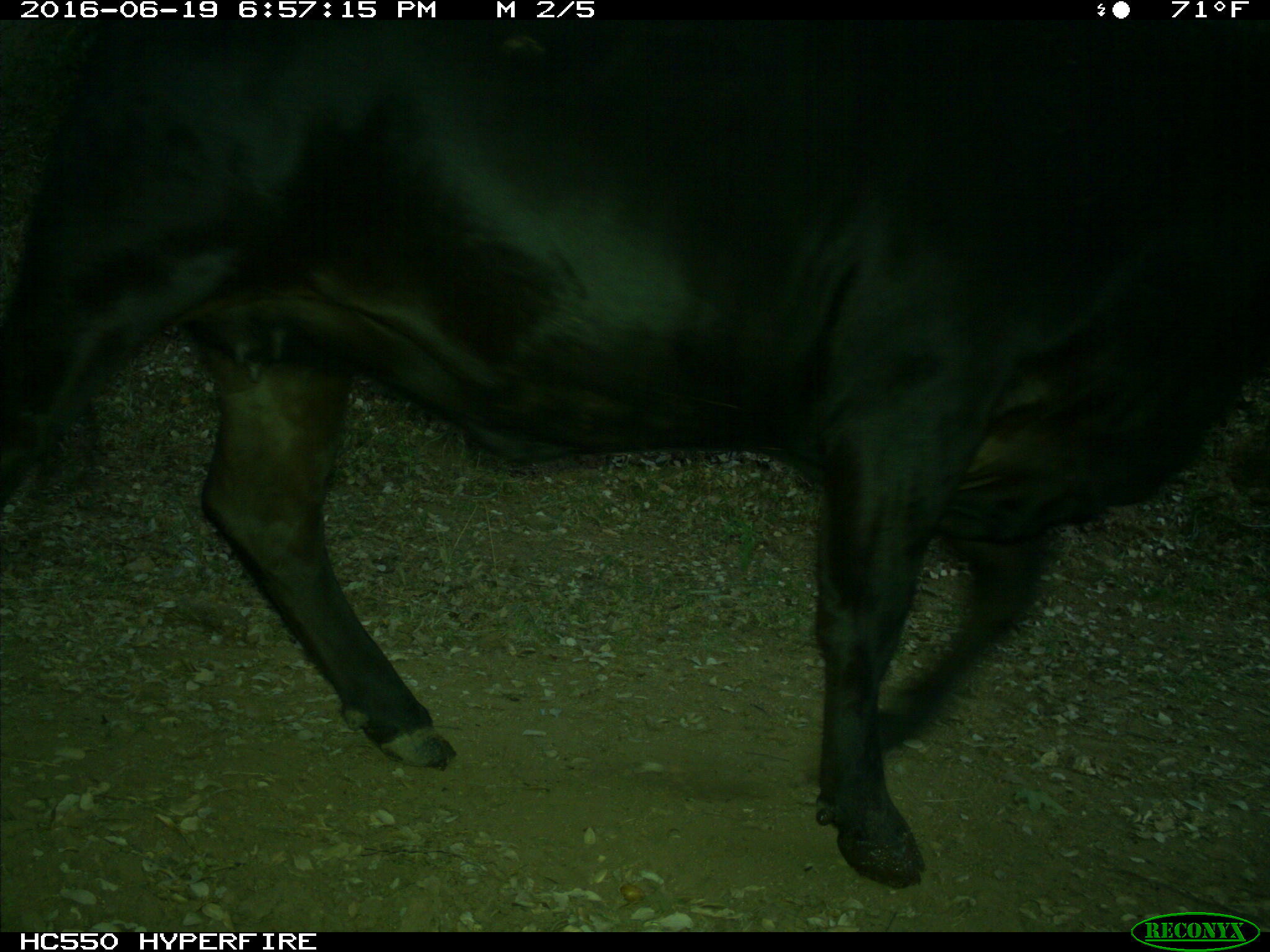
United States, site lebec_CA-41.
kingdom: Animalia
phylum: Chordata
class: Mammalia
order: Artiodactyla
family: Bovidae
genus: Bos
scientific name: Bos taurus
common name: domestic cow